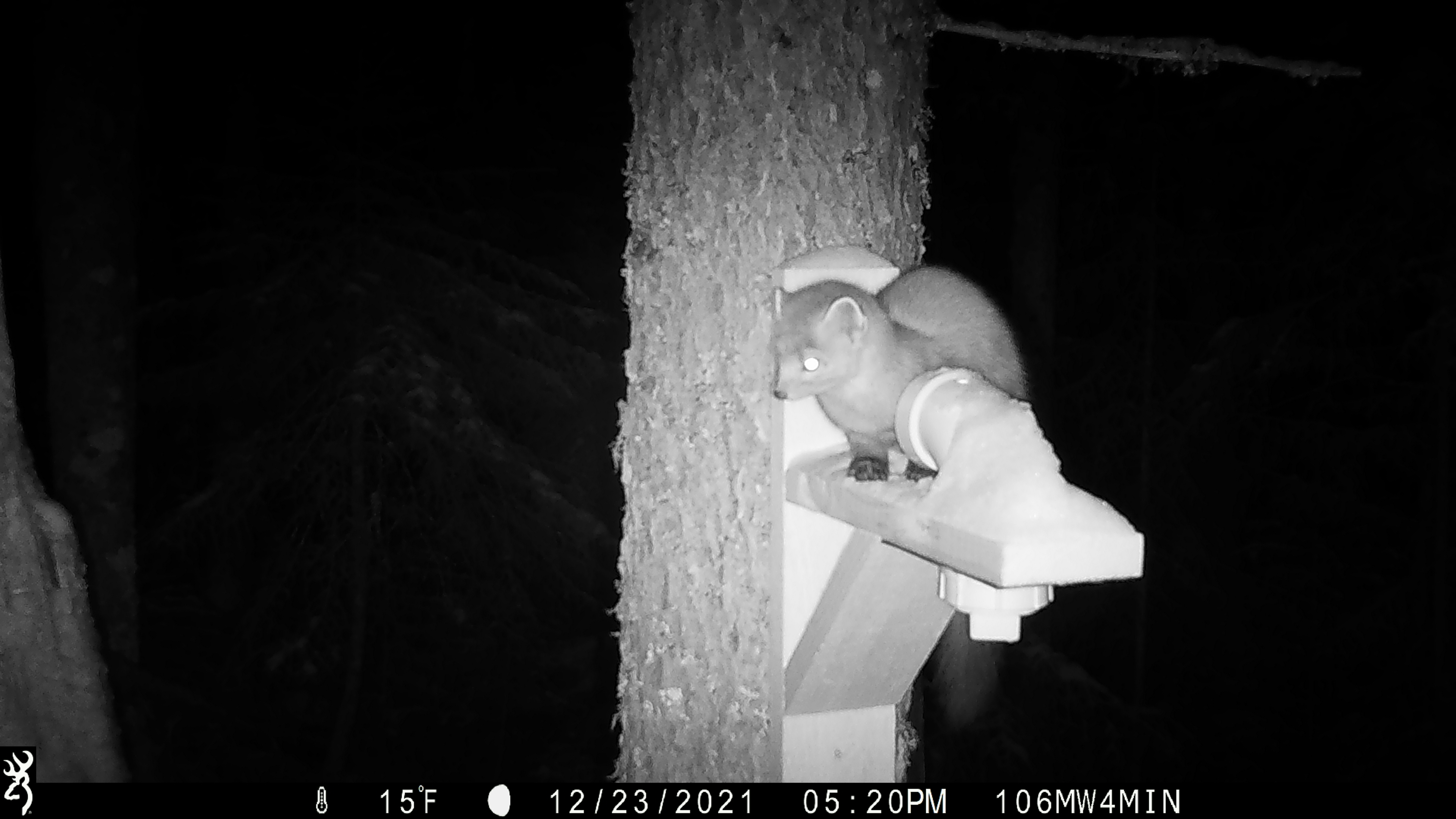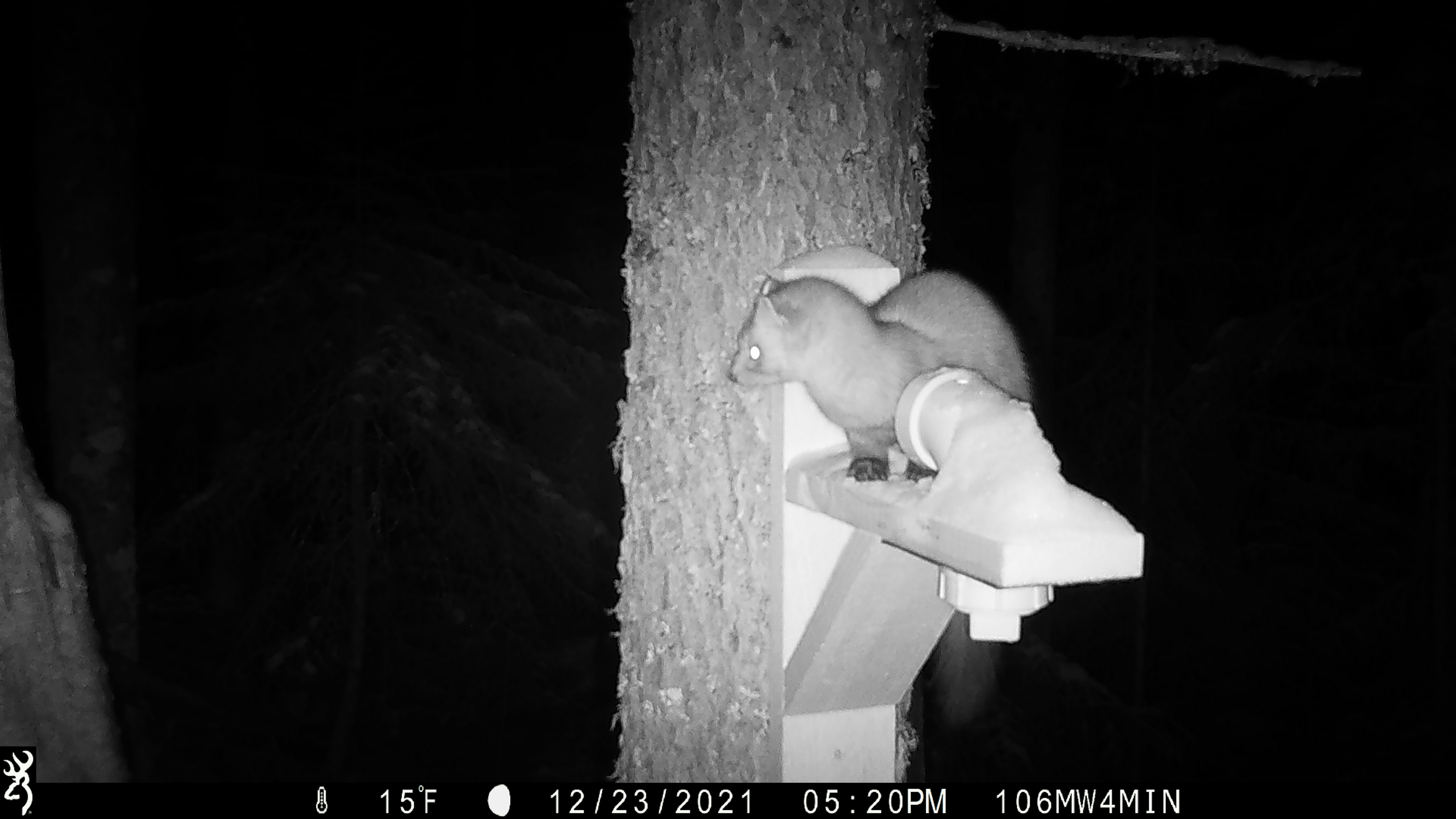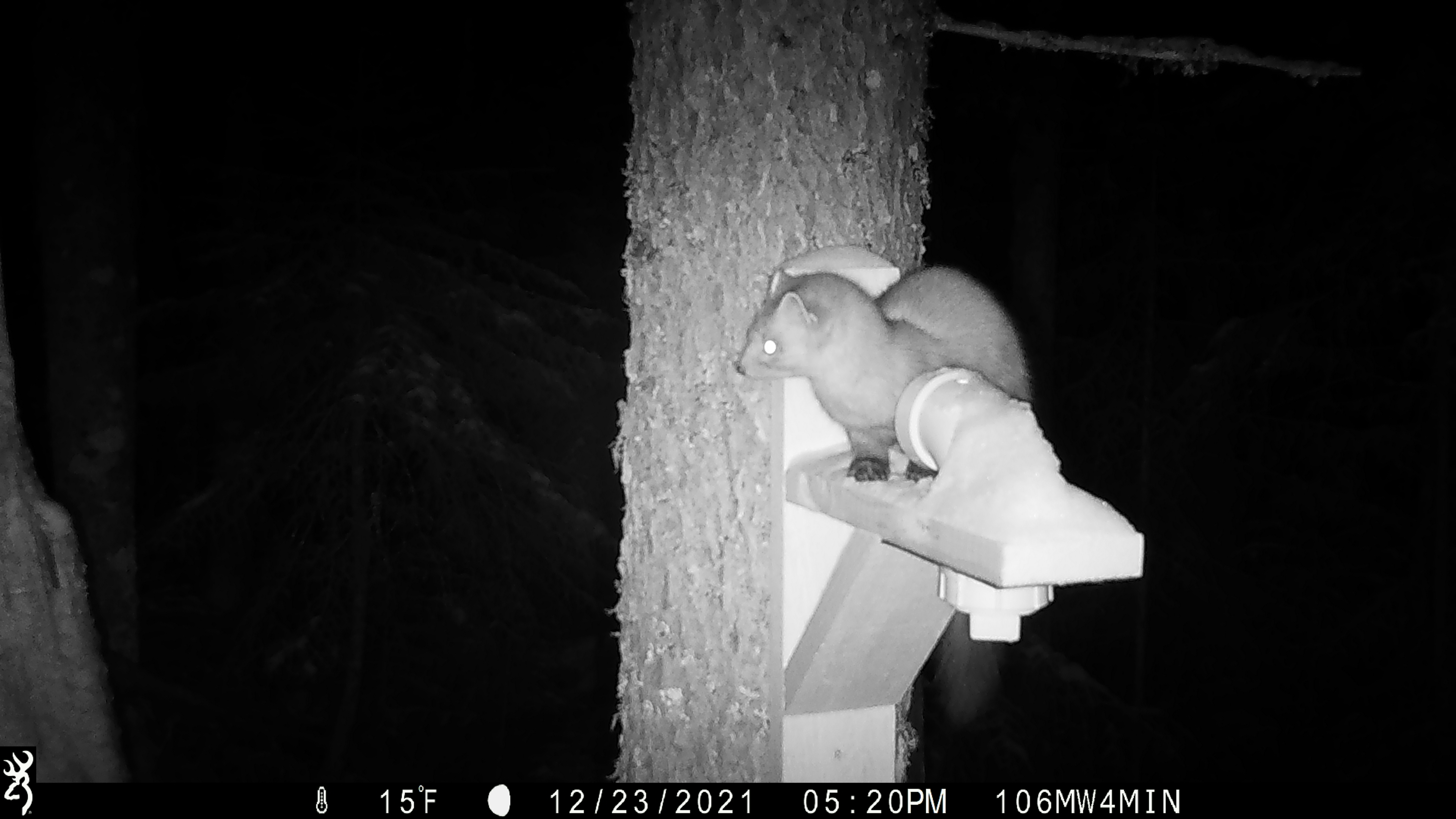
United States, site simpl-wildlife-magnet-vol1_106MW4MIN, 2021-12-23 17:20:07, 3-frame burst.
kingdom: Animalia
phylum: Chordata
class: Mammalia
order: Carnivora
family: Mustelidae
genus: Martes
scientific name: Martes americana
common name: american marten